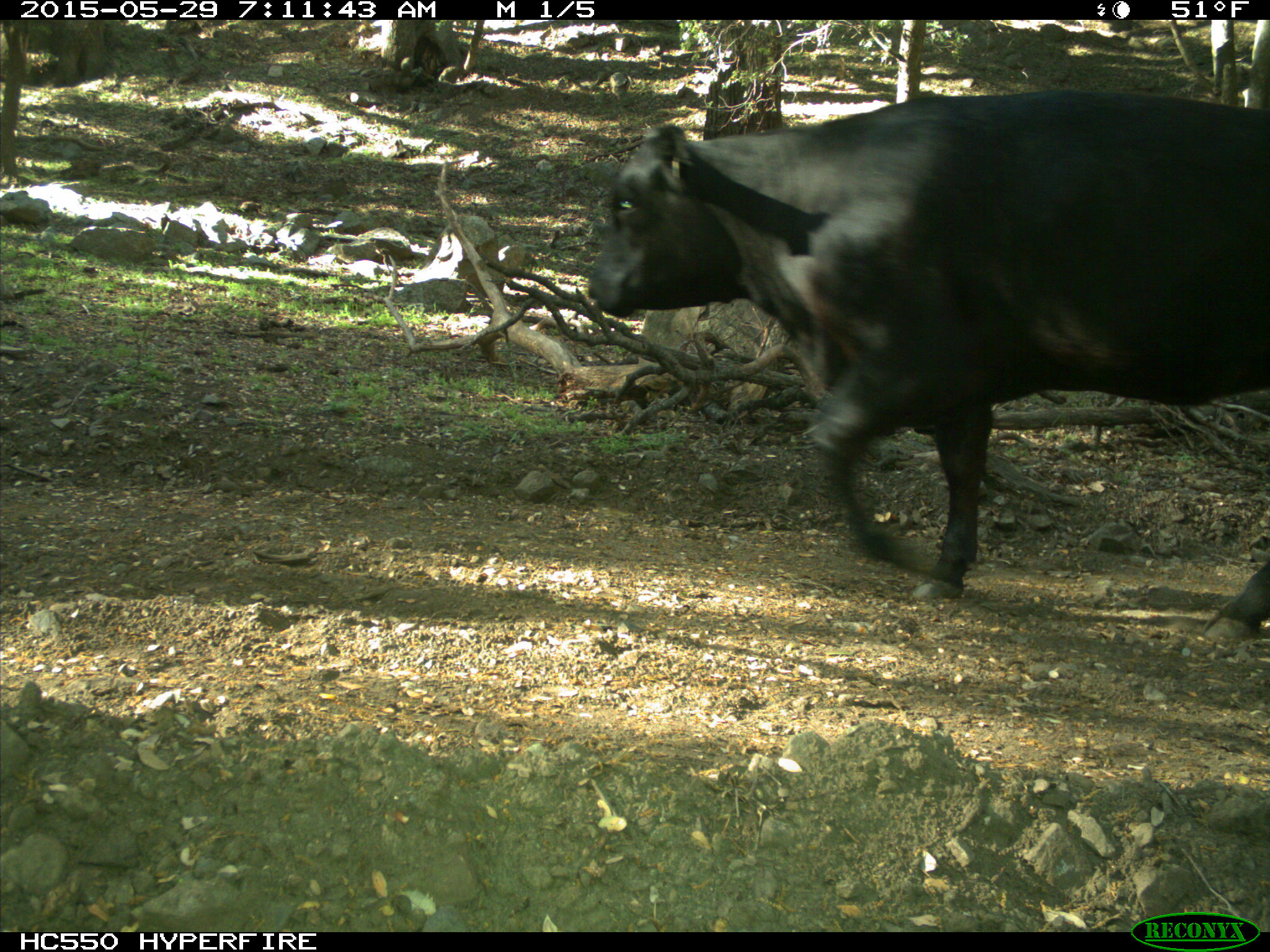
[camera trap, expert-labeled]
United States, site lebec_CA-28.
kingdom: Animalia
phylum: Chordata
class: Mammalia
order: Artiodactyla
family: Bovidae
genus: Bos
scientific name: Bos taurus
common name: domestic cow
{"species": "Bos taurus (domestic cow)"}